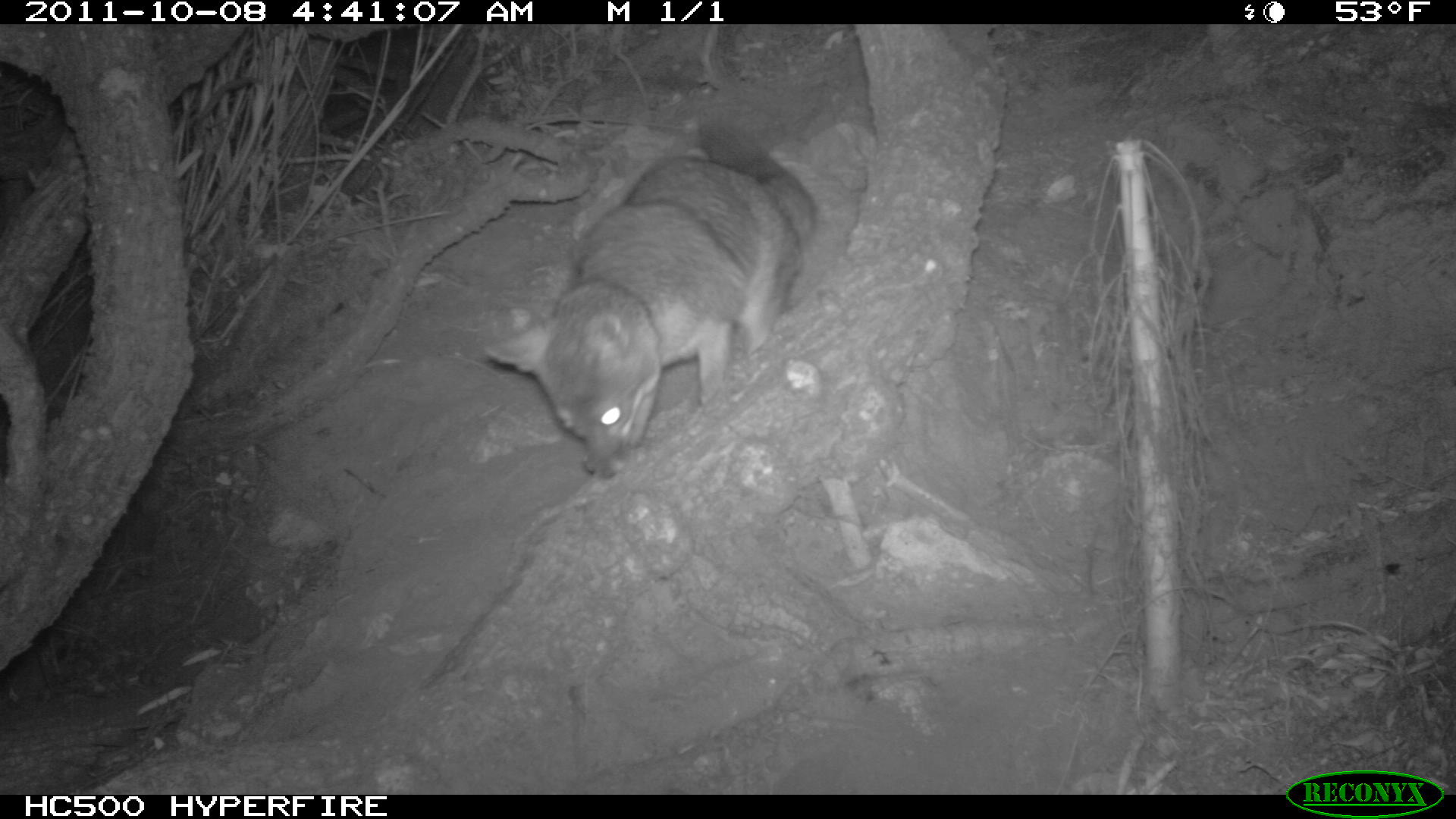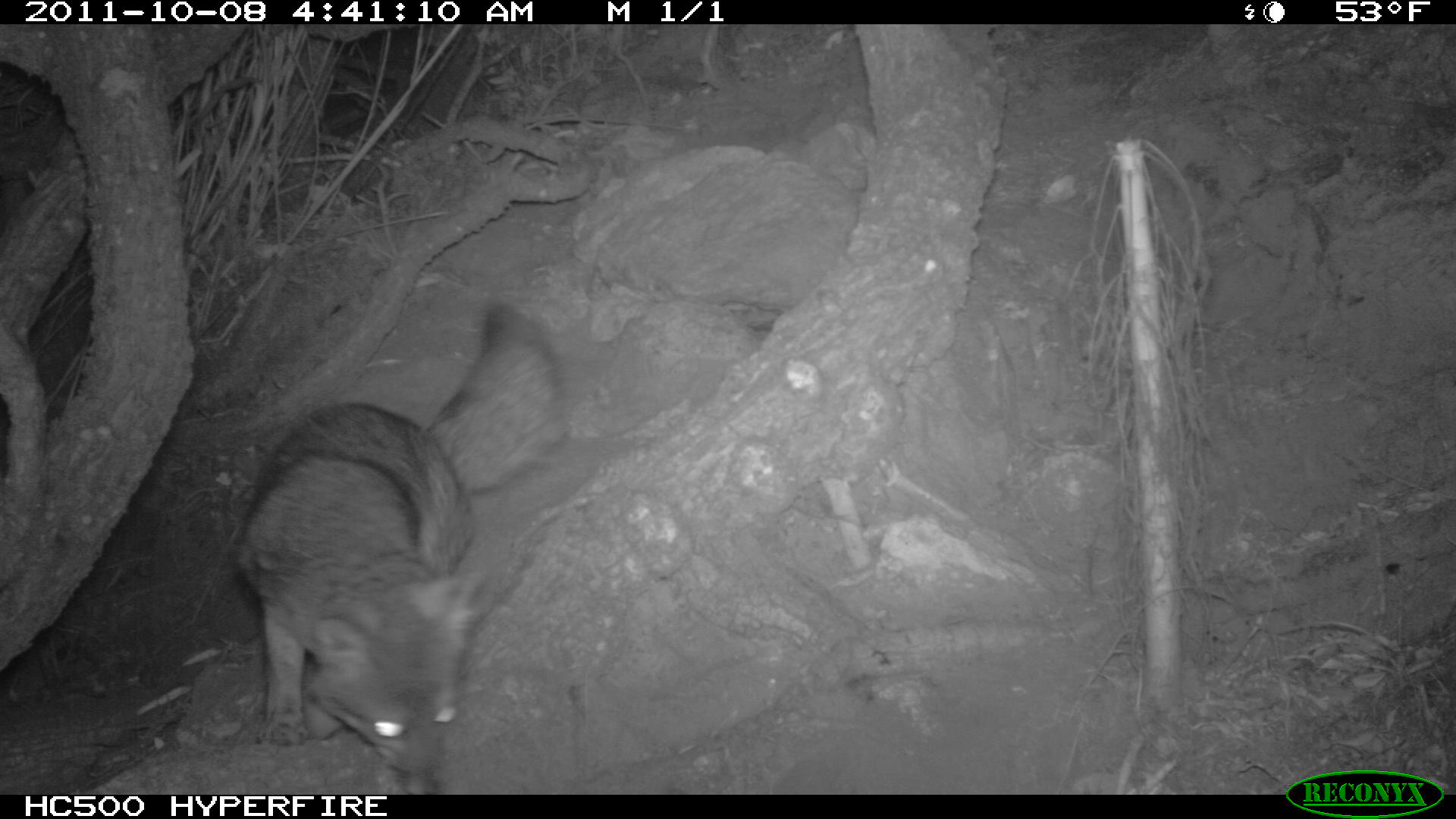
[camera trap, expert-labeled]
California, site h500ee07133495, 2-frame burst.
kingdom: Animalia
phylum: Chordata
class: Mammalia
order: Carnivora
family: Canidae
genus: Urocyon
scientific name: Urocyon littoralis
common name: island fox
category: fox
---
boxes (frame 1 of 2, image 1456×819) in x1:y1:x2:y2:
fox: 482:118:818:483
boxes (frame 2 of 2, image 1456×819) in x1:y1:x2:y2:
fox: 237:296:570:794